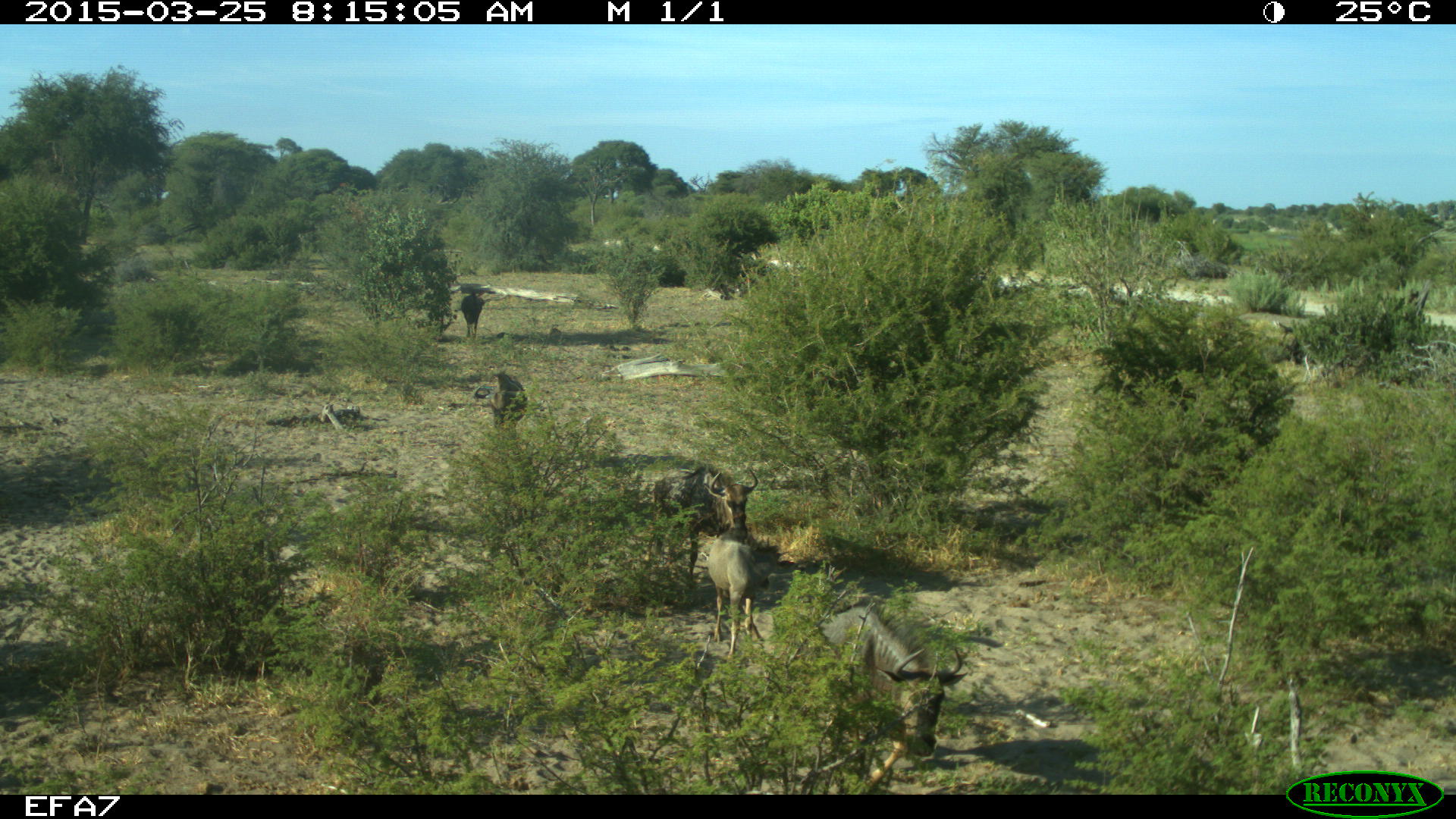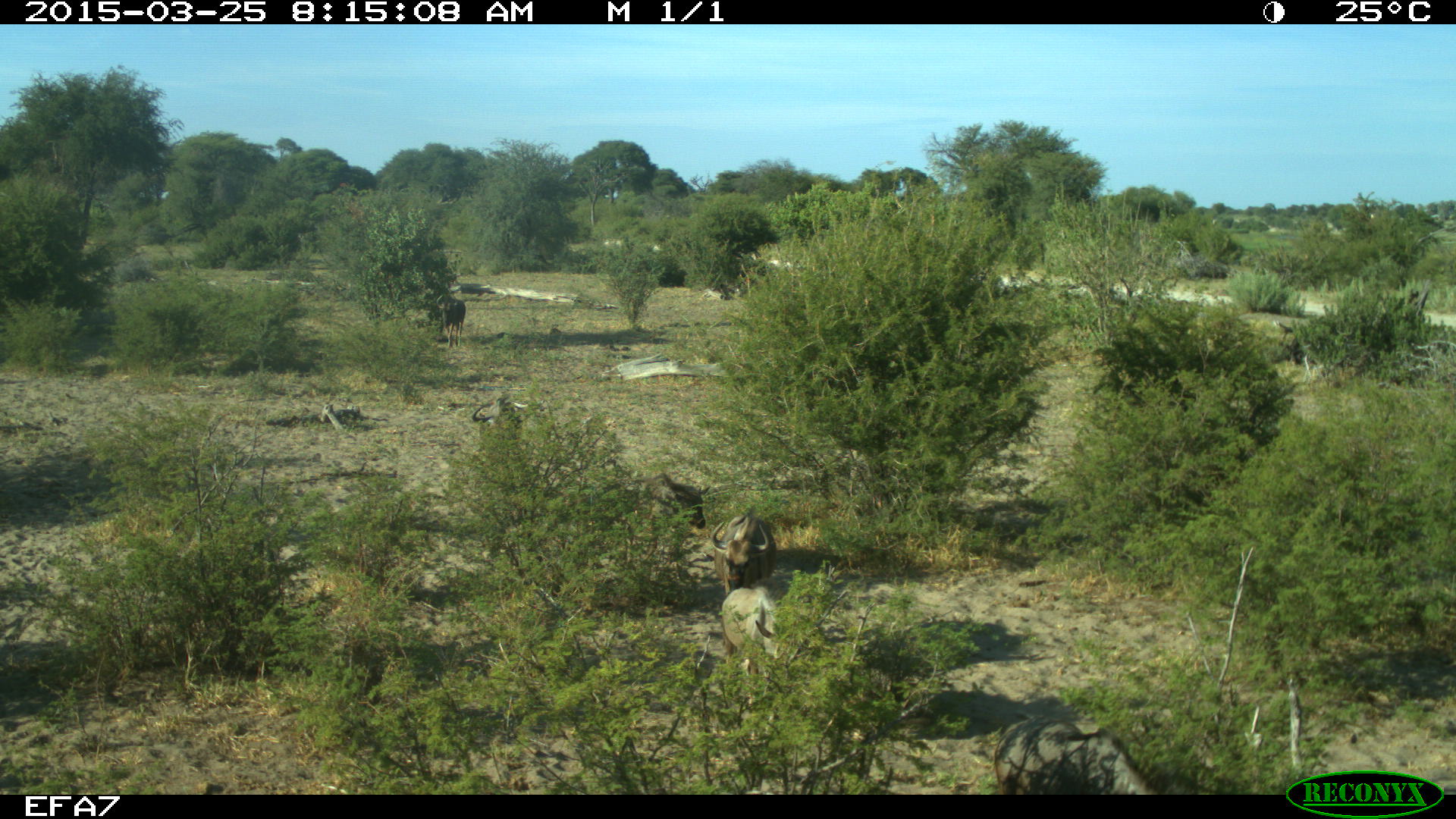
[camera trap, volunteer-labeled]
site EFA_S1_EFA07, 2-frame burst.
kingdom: Animalia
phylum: Chordata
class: Mammalia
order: Artiodactyla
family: Bovidae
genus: Connochaetes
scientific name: Connochaetes taurinus taurinus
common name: blue wildebeest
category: wildebeestblue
Wildebeestblue (blue wildebeest) (Connochaetes taurinus taurinus), count 5. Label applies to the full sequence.